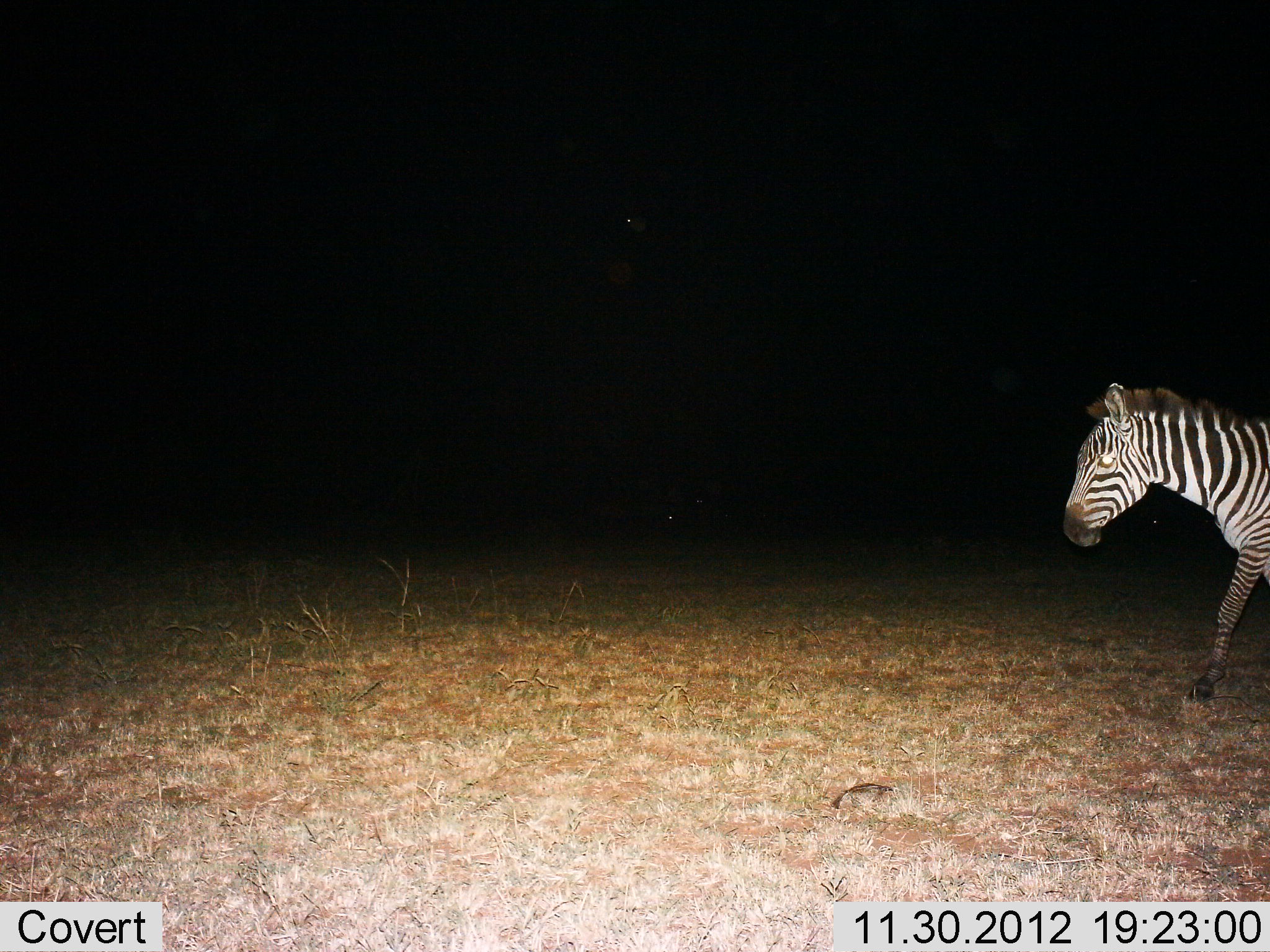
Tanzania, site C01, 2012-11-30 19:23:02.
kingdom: Animalia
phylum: Chordata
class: Mammalia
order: Perissodactyla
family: Equidae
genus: Equus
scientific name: Equus quagga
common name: plains zebra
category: zebra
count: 1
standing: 8%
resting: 0%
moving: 92%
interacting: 0%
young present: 0%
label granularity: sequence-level